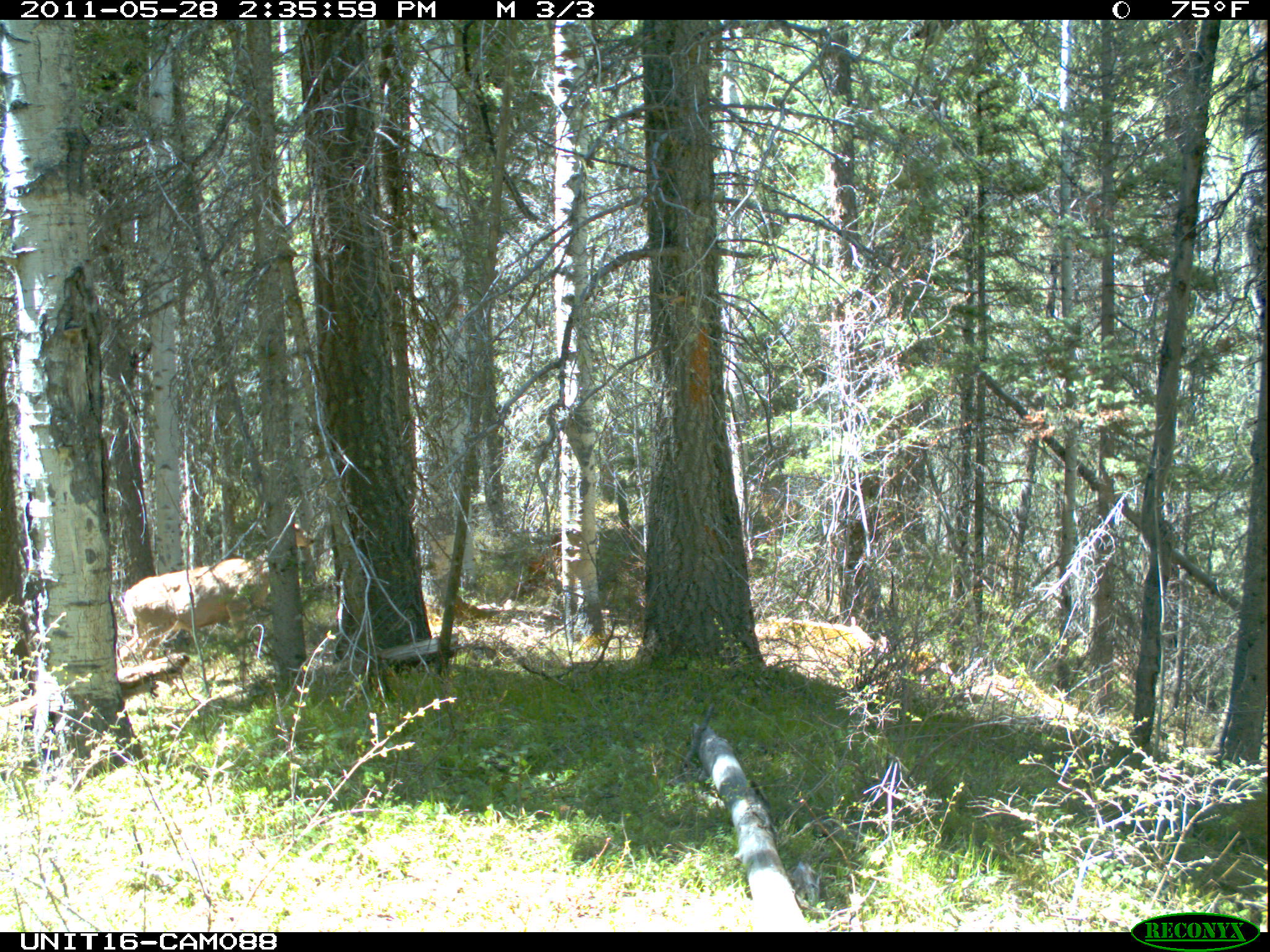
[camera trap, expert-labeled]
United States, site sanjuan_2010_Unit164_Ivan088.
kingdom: Animalia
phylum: Chordata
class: Mammalia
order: Artiodactyla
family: Cervidae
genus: Odocoileus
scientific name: Odocoileus hemionus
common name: mule deer